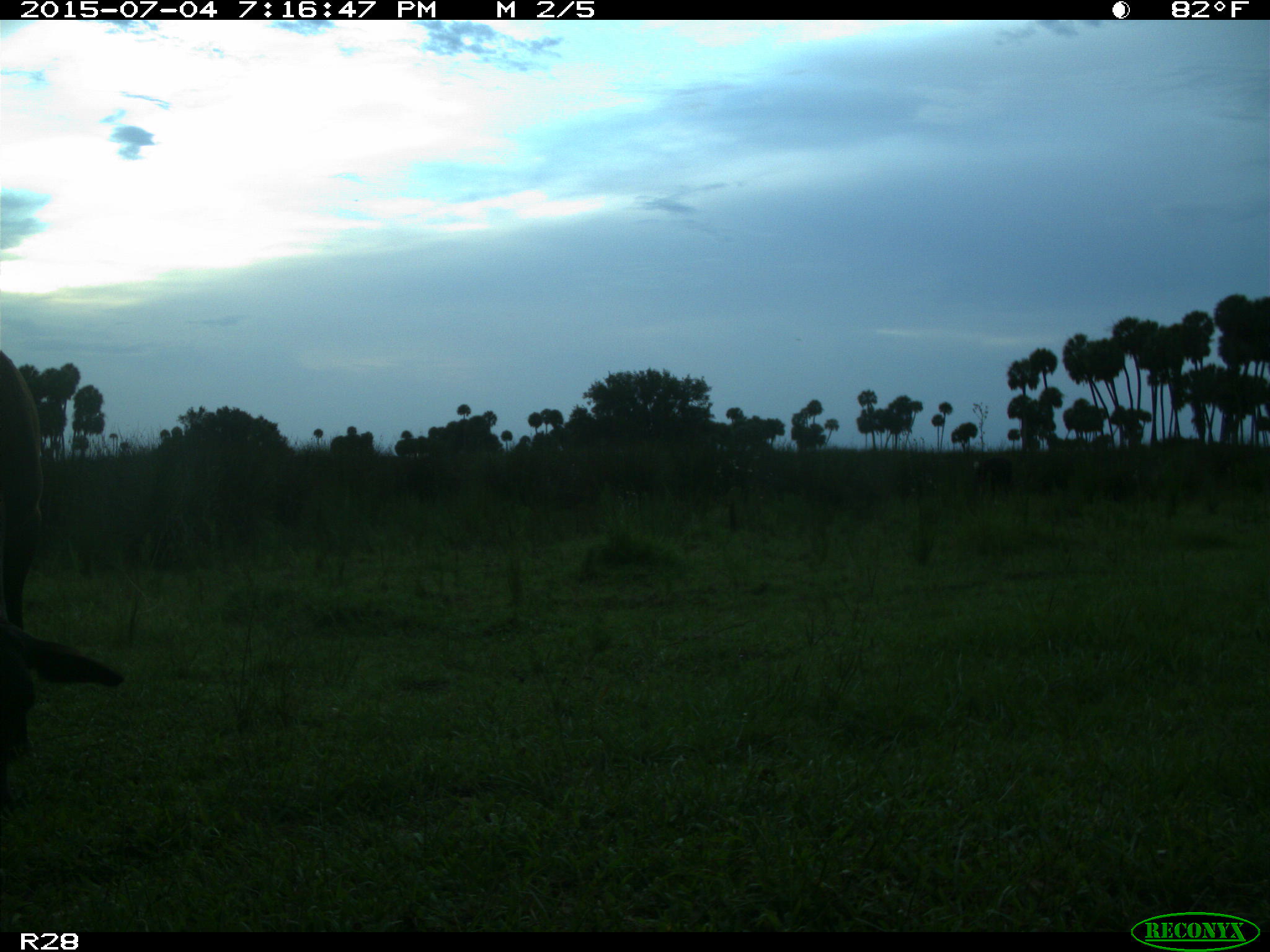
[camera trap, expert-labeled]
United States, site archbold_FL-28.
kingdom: Animalia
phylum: Chordata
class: Mammalia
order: Artiodactyla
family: Bovidae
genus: Bos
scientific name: Bos taurus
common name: domestic cow